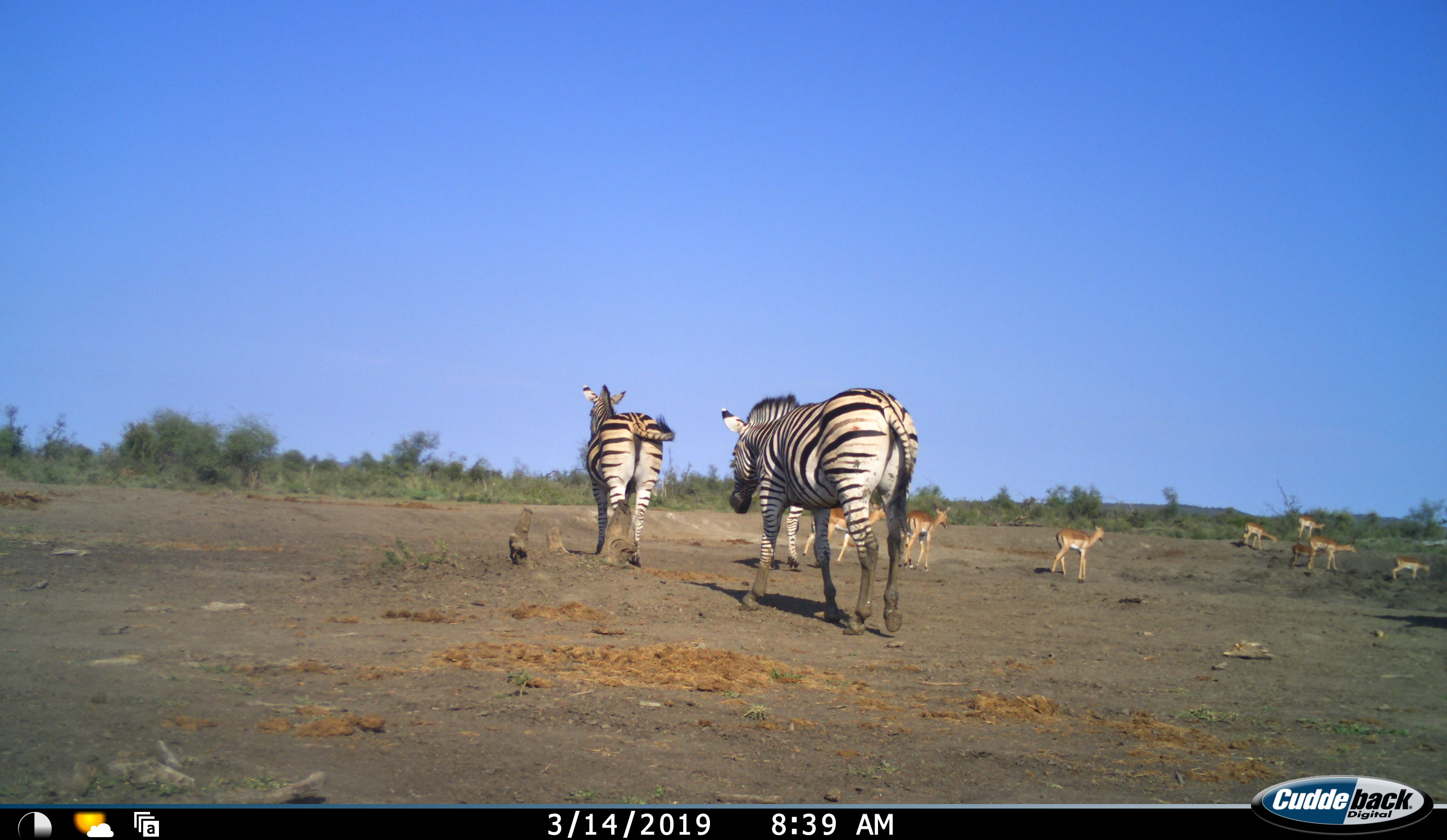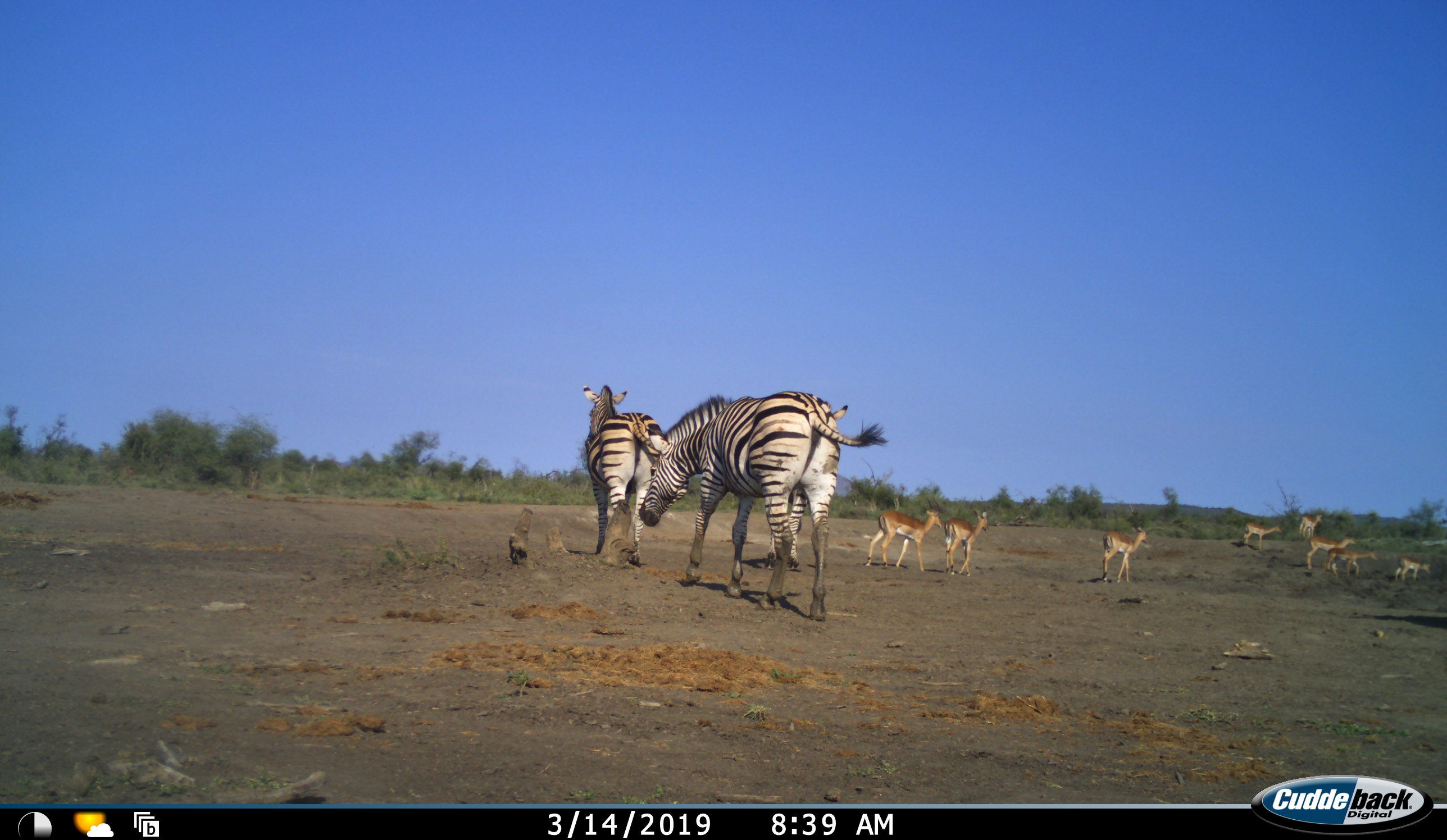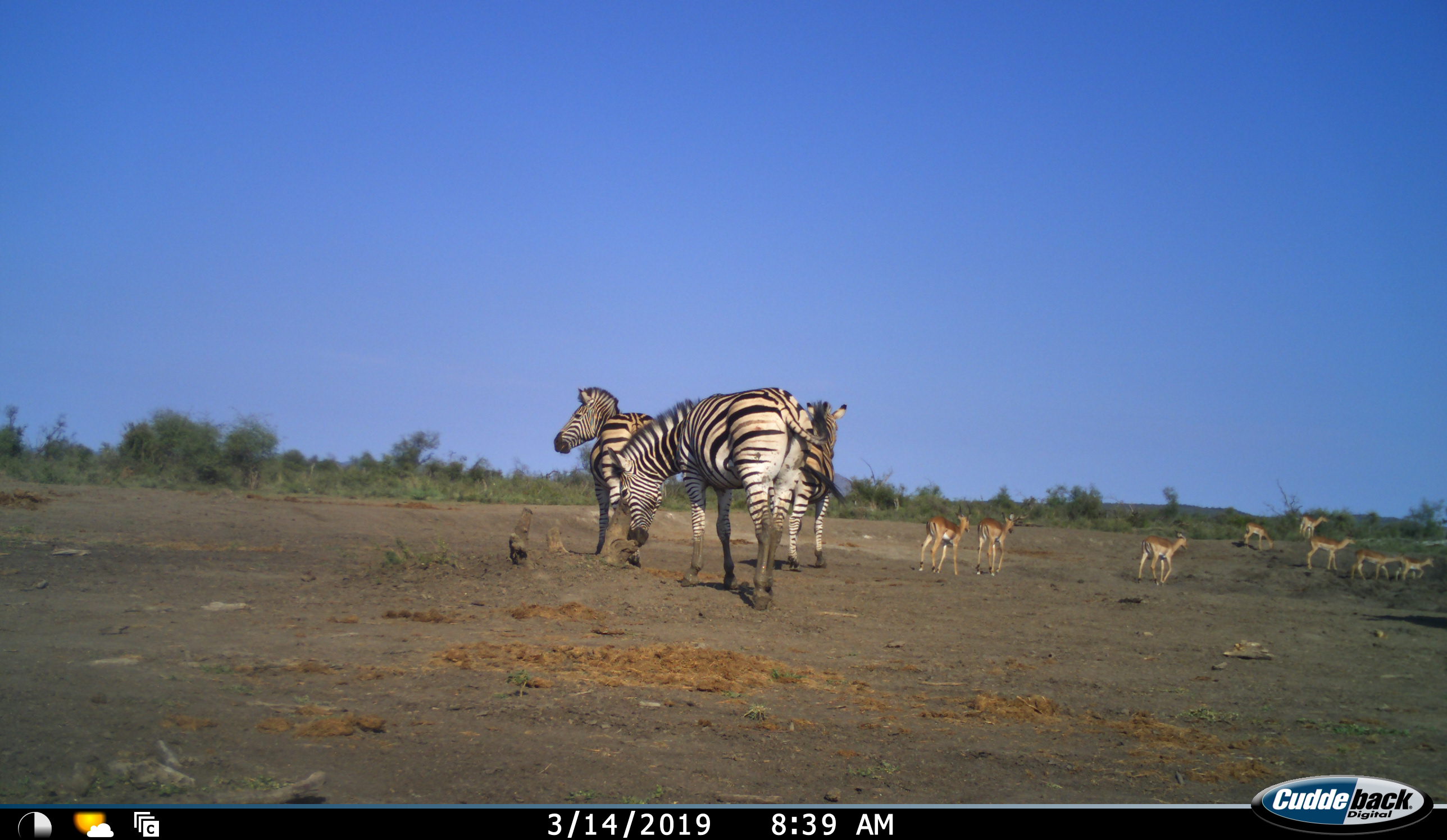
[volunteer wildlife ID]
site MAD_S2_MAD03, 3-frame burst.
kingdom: Animalia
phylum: Chordata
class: Mammalia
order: Artiodactyla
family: Bovidae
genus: Aepyceros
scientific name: Aepyceros melampus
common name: impala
Impala (Aepyceros melampus), count 8. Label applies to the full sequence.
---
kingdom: Animalia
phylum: Chordata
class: Mammalia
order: Perissodactyla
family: Equidae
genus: Equus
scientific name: Equus quagga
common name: plains zebra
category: zebraplains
Zebraplains (plains zebra) (Equus quagga), count 3. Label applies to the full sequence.